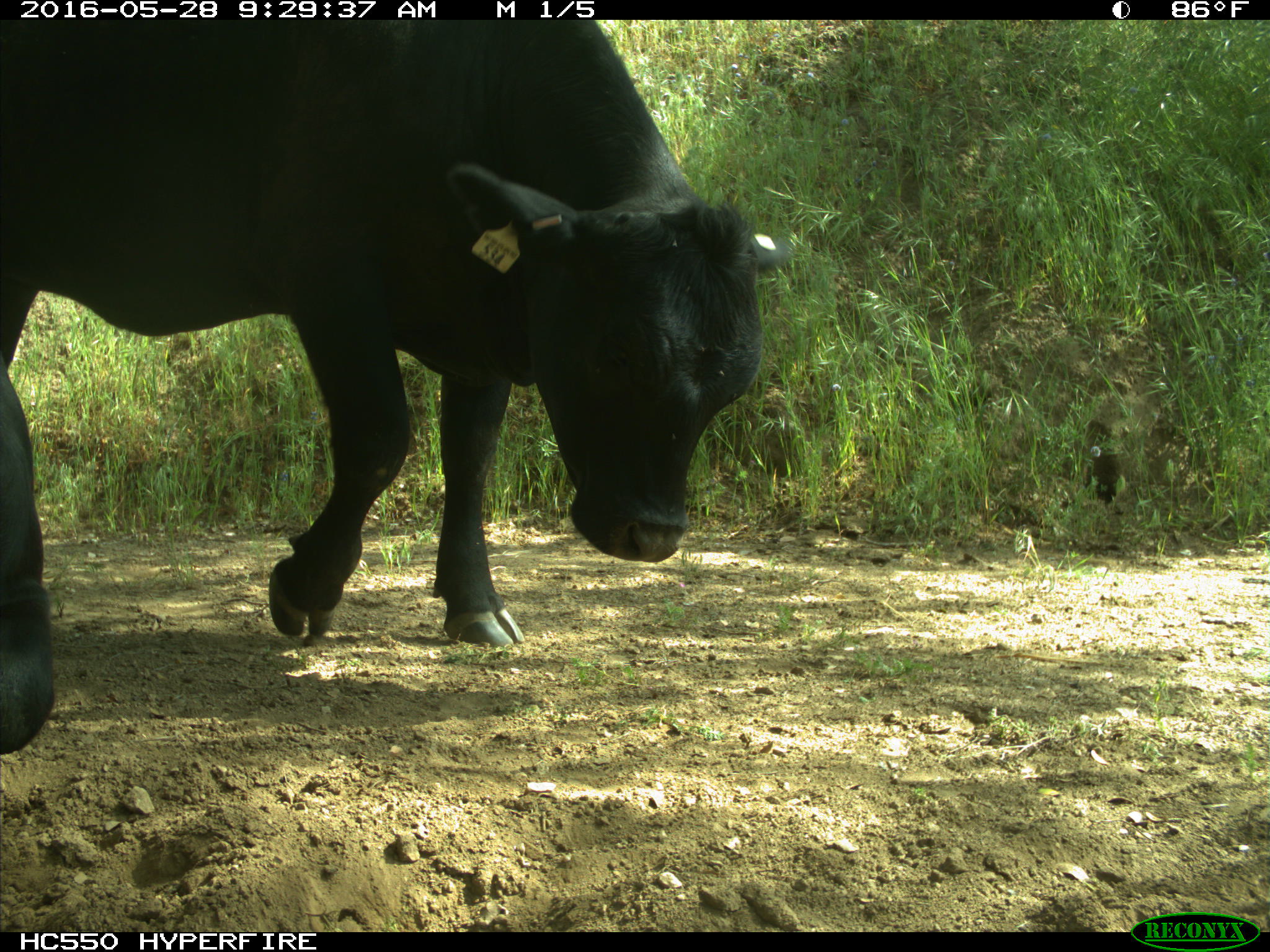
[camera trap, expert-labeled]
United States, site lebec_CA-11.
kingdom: Animalia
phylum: Chordata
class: Mammalia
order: Artiodactyla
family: Bovidae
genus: Bos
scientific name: Bos taurus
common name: domestic cow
Bos taurus (domestic cow).